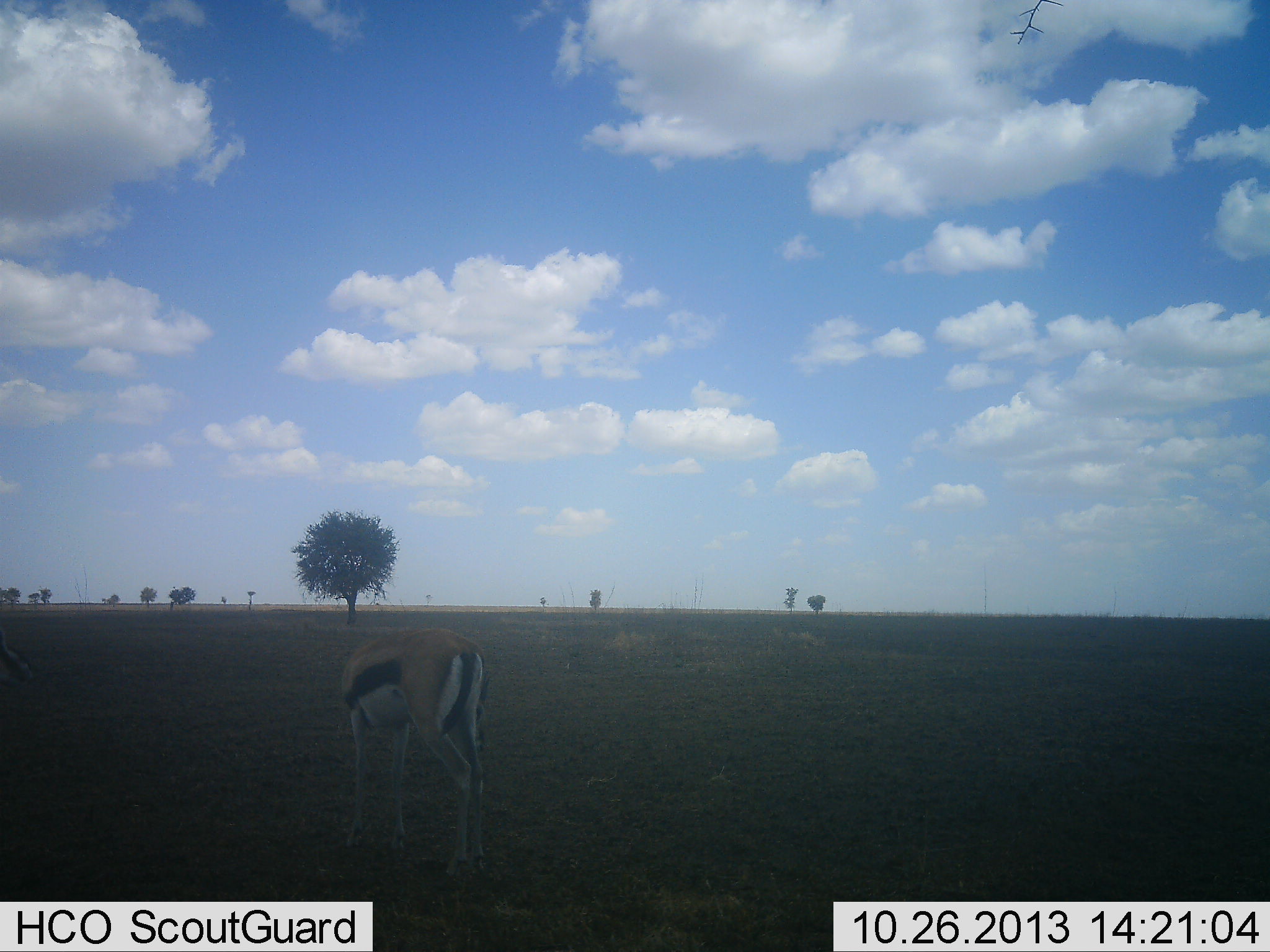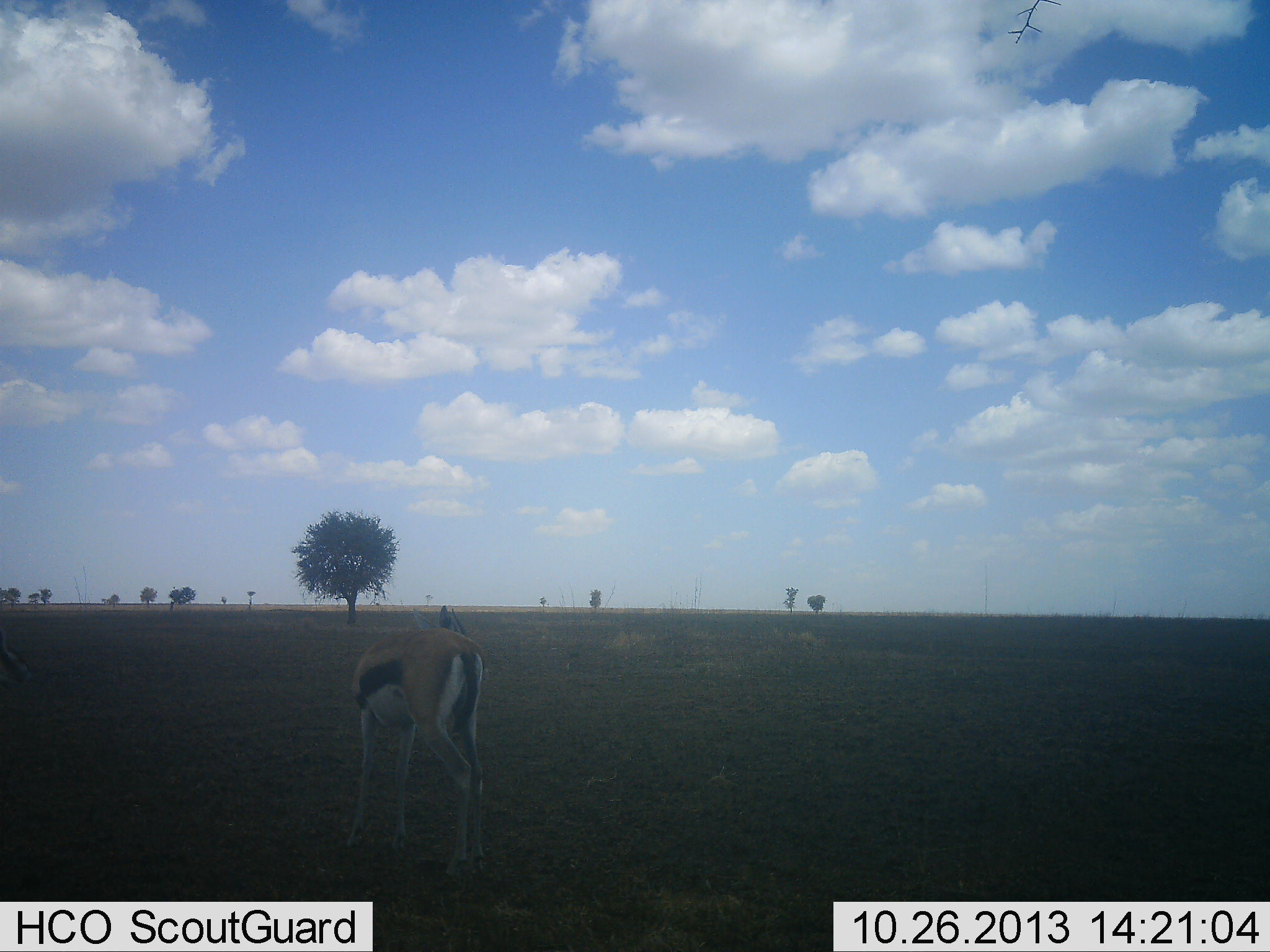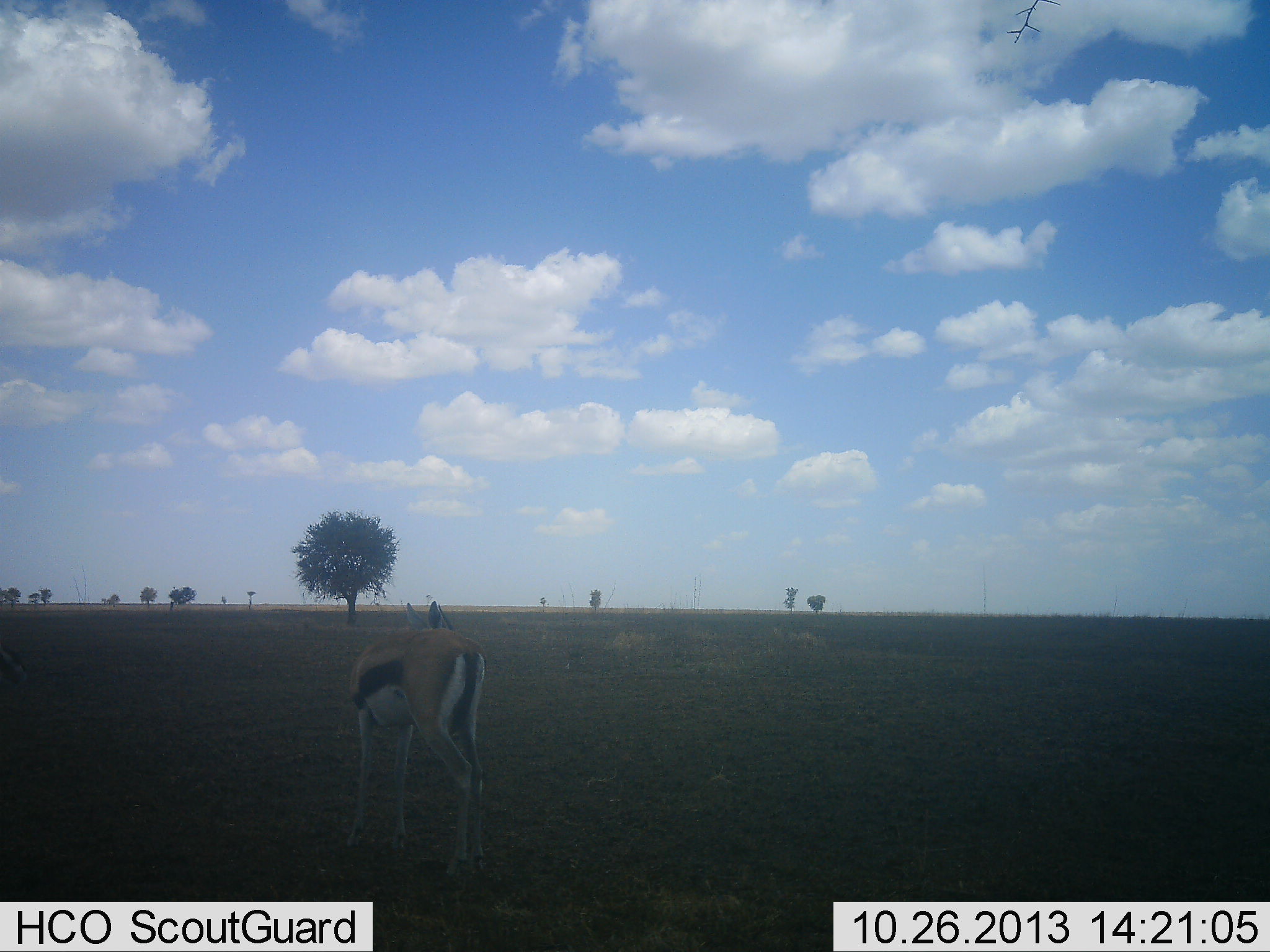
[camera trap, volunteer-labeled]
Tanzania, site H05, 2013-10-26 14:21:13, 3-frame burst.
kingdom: Animalia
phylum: Chordata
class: Mammalia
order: Artiodactyla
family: Bovidae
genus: Eudorcas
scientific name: Eudorcas thomsonii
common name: thomson's gazelle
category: gazellethomsons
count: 1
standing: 87%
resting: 0%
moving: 0%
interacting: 9%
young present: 0%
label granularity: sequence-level